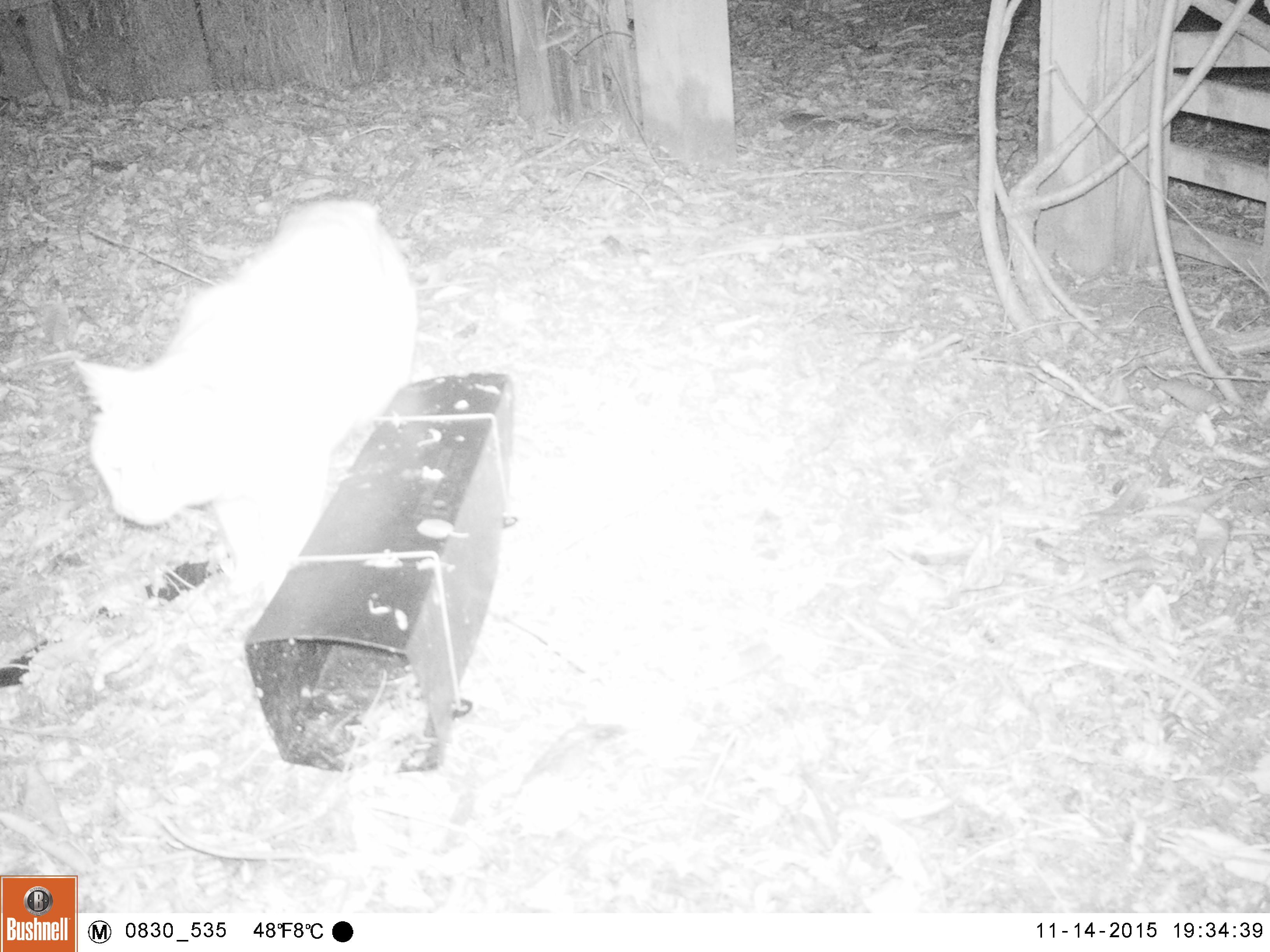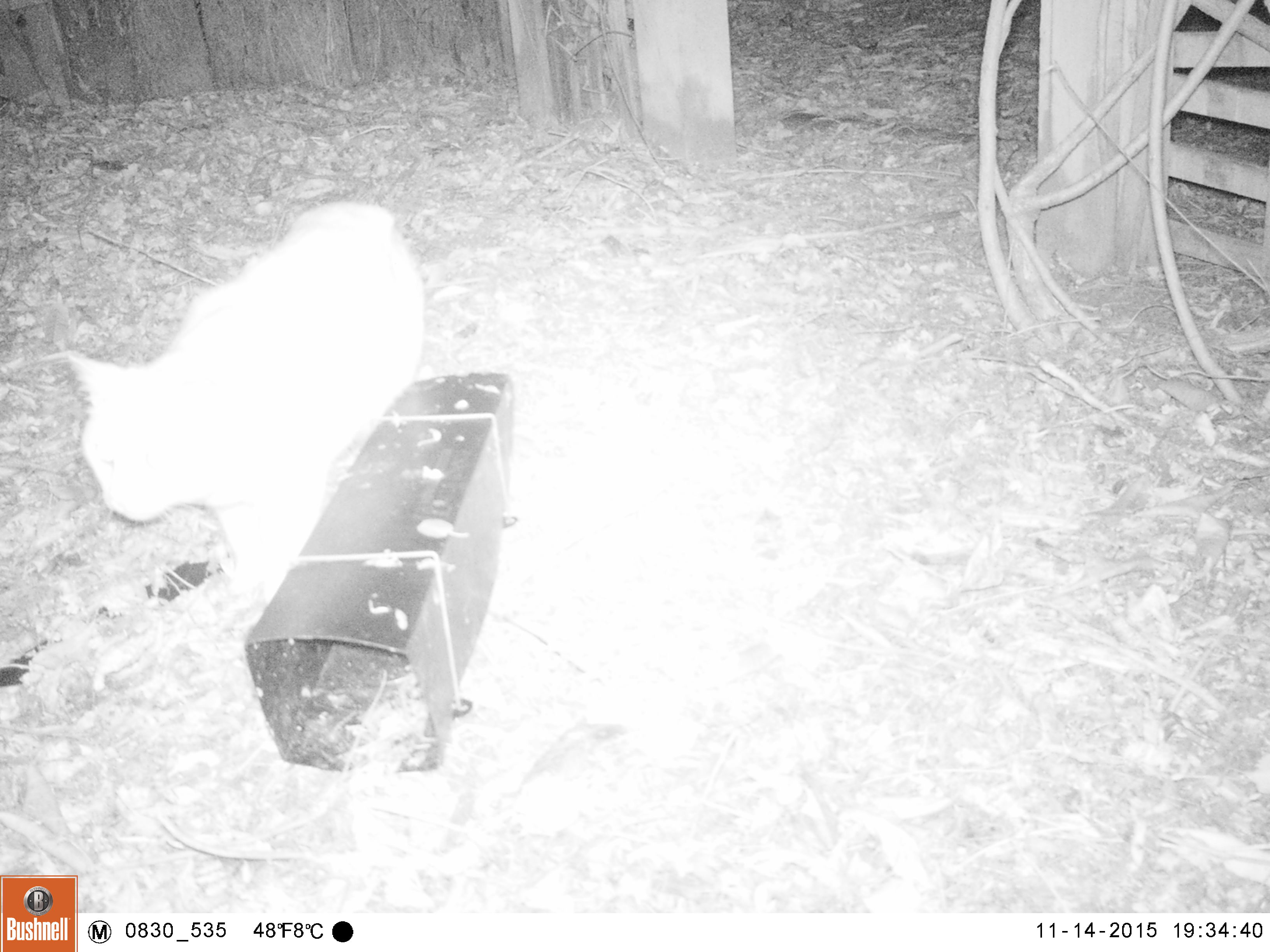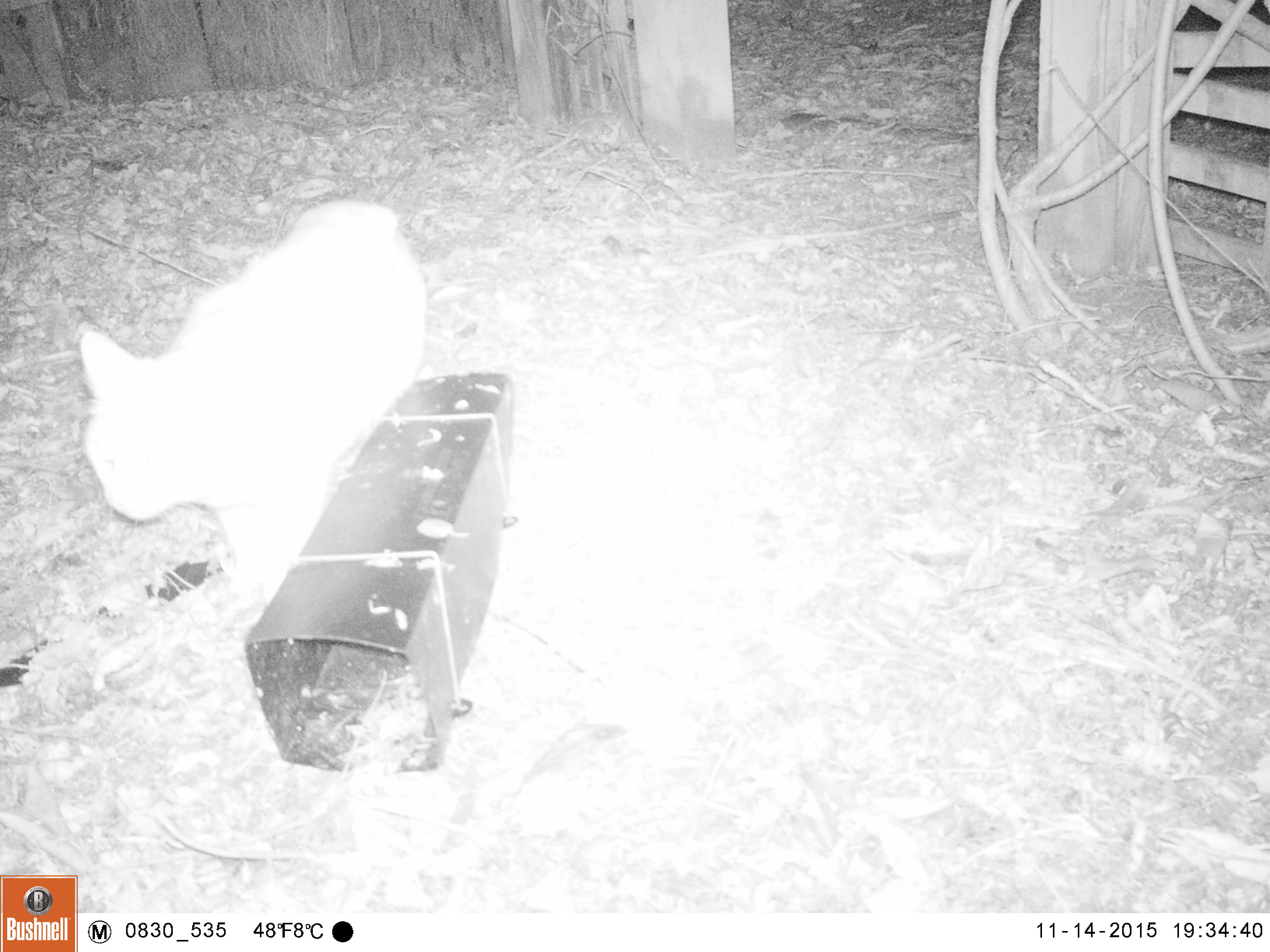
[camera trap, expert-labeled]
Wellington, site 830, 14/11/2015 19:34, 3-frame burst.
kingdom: Animalia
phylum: Chordata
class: Mammalia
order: Carnivora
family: Felidae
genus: Felis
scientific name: Felis catus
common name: cat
Cat (Felis catus).